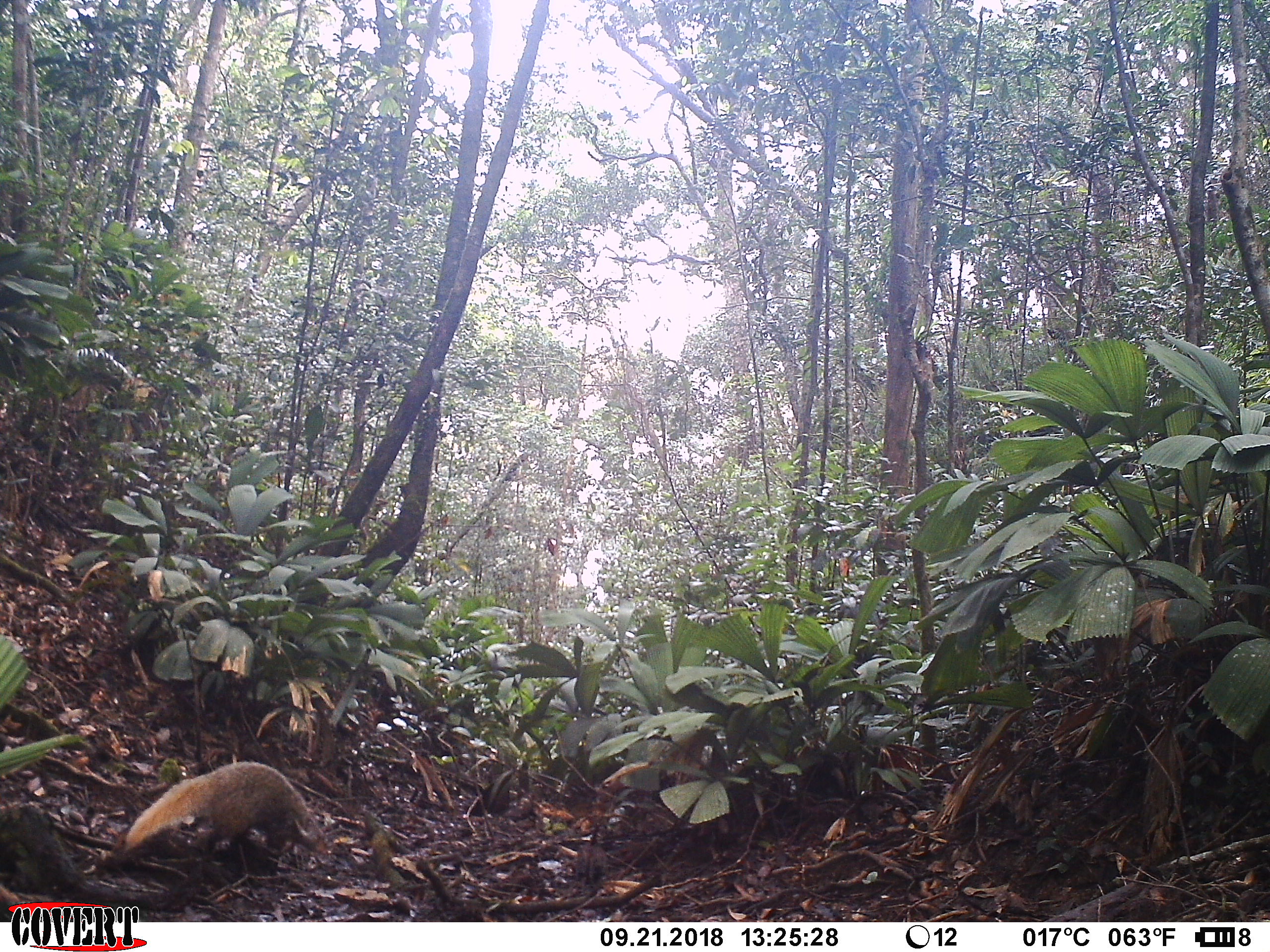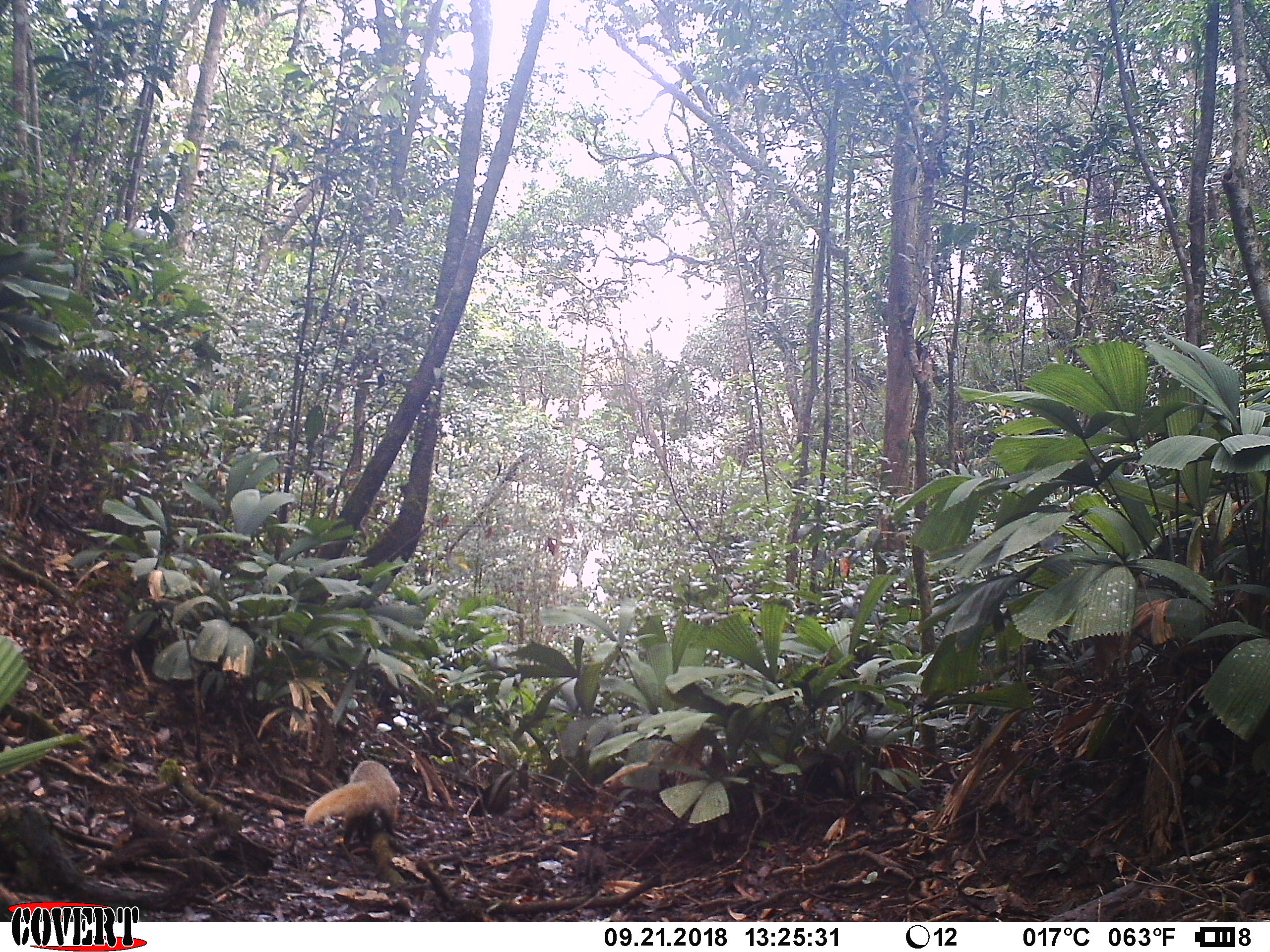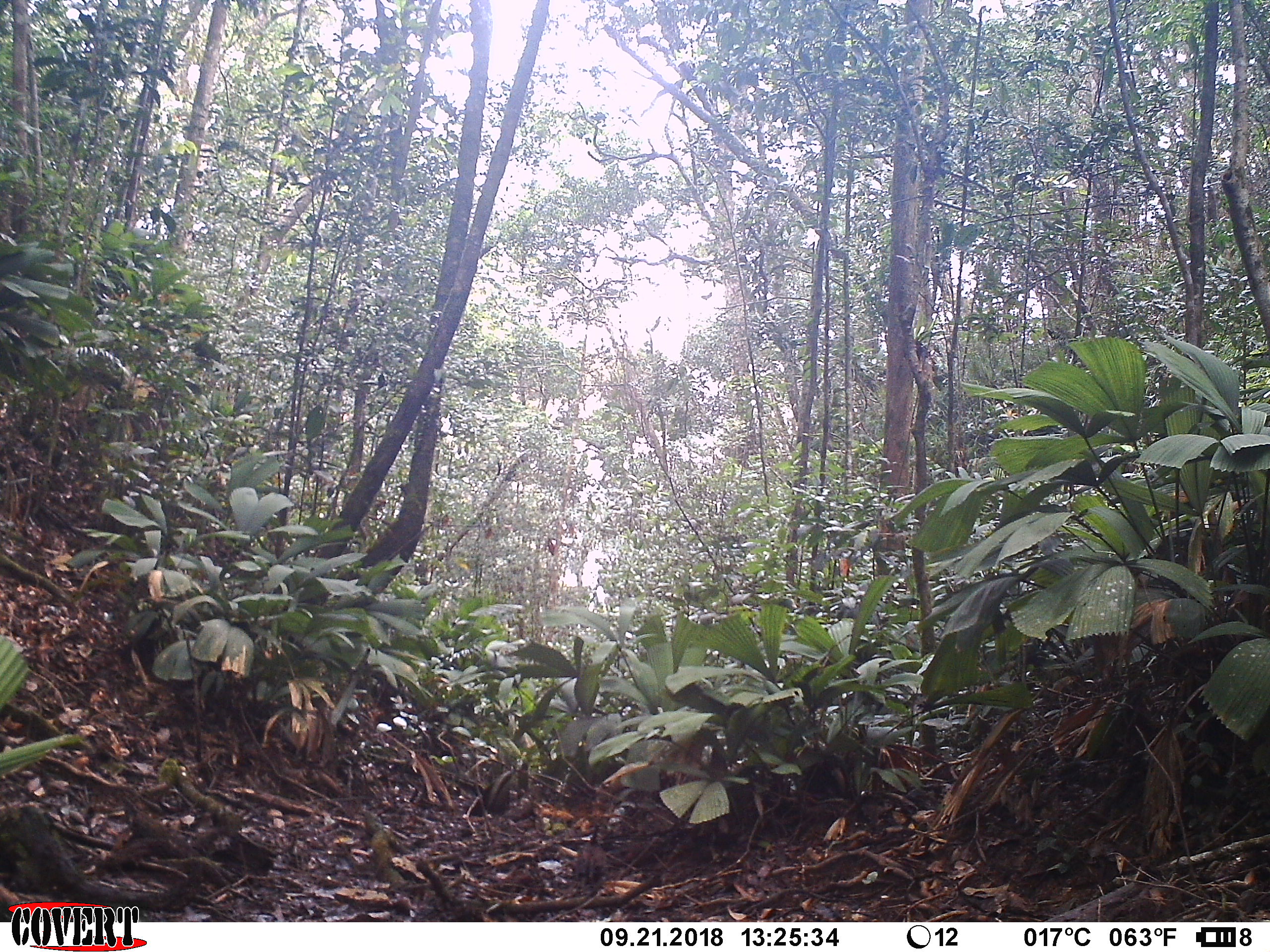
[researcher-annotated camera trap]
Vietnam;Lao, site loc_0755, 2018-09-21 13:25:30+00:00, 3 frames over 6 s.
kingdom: Animalia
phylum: Chordata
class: Mammalia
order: Carnivora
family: Herpestidae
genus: Urva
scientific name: Urva urva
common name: crab-eating mongoose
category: crab eating mongoose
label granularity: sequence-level